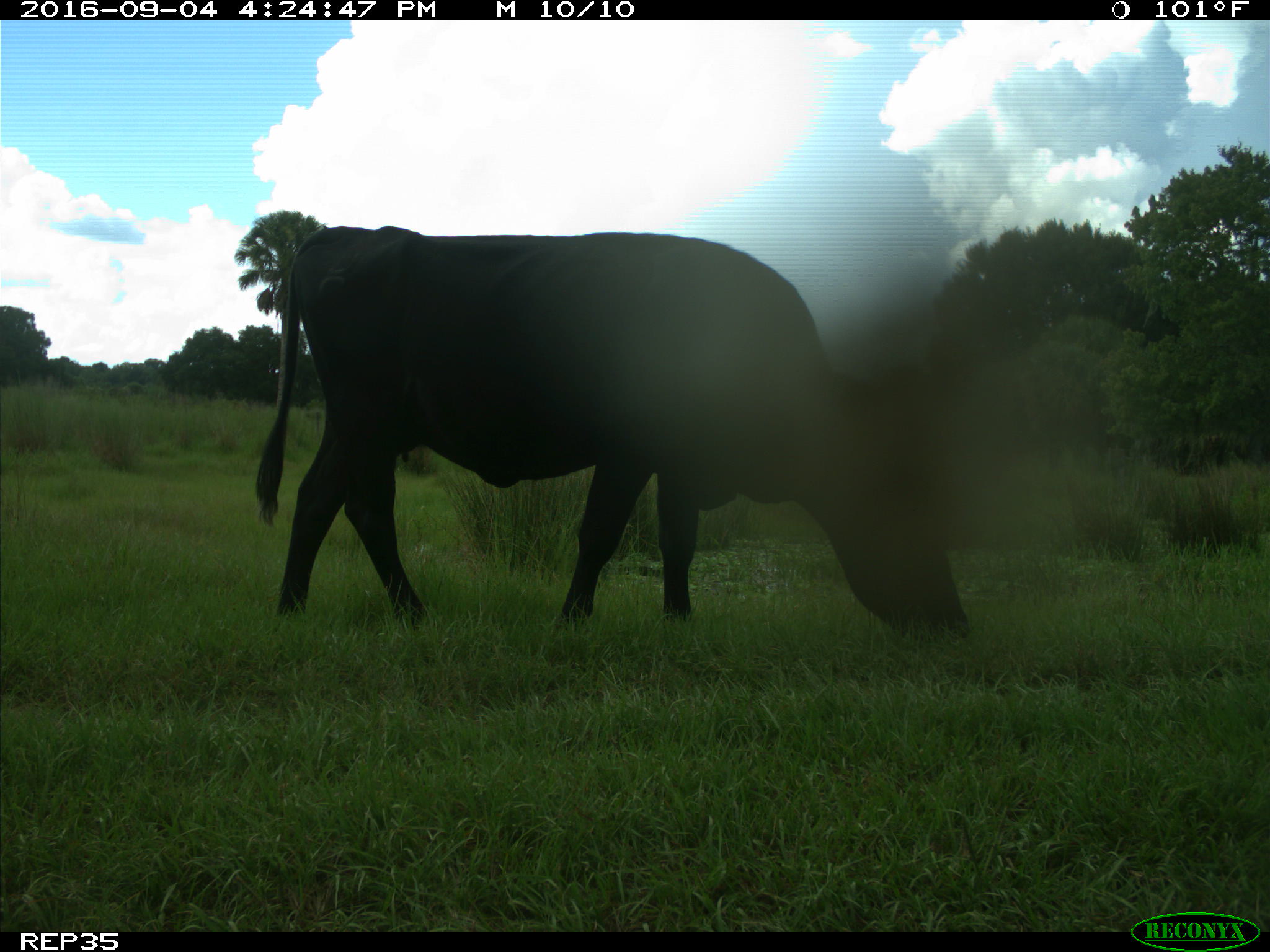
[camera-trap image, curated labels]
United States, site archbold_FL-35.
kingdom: Animalia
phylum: Chordata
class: Mammalia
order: Artiodactyla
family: Bovidae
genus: Bos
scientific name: Bos taurus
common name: domestic cow